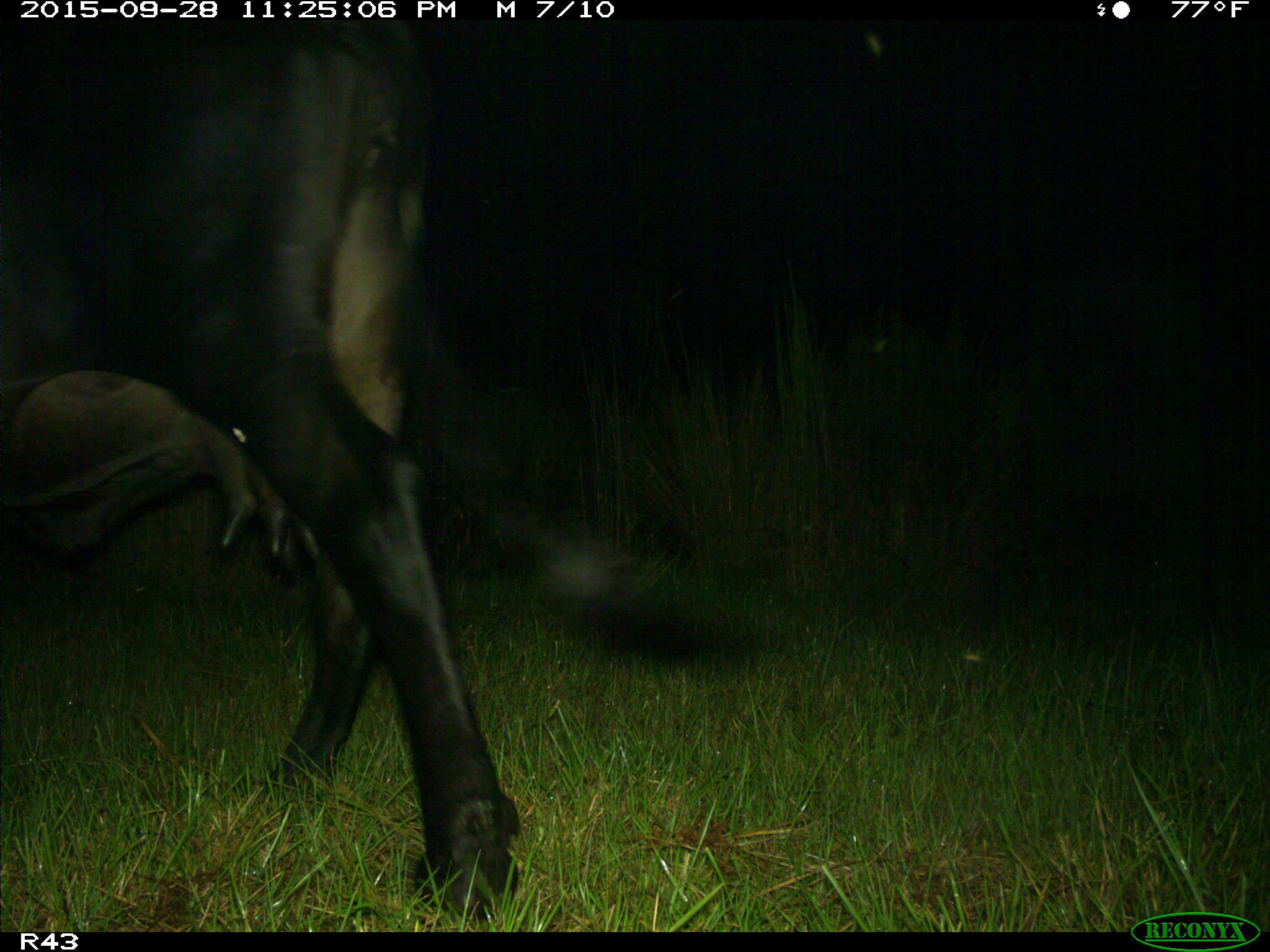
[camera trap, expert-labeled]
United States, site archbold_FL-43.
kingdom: Animalia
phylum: Chordata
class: Mammalia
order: Artiodactyla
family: Bovidae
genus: Bos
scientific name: Bos taurus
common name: domestic cow